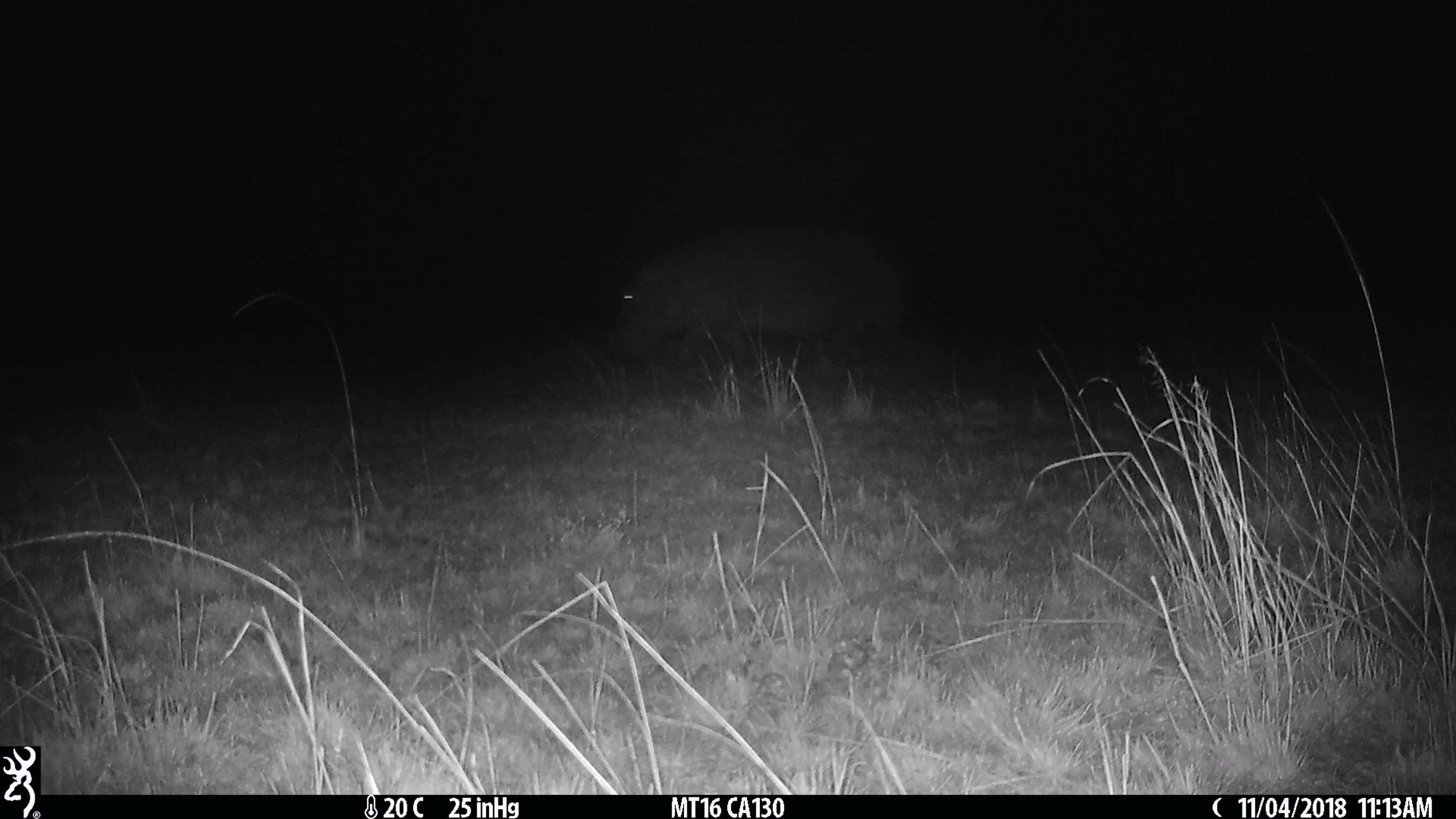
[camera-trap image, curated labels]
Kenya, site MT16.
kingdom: Animalia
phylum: Chordata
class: Mammalia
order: Artiodactyla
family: Hippopotamidae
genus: Hippopotamus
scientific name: Hippopotamus amphibius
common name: hippopotamus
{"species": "hippopotamus (Hippopotamus amphibius)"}